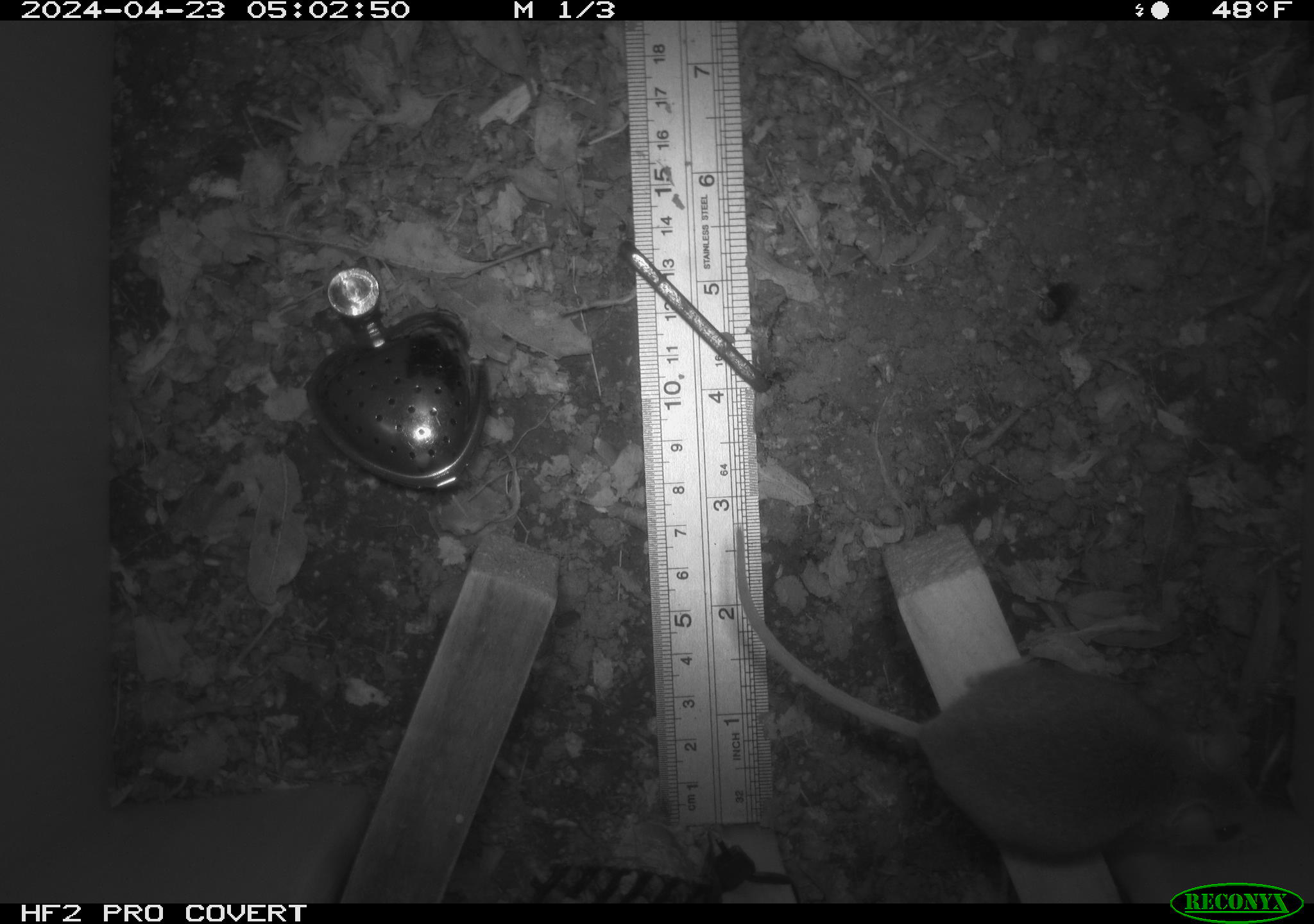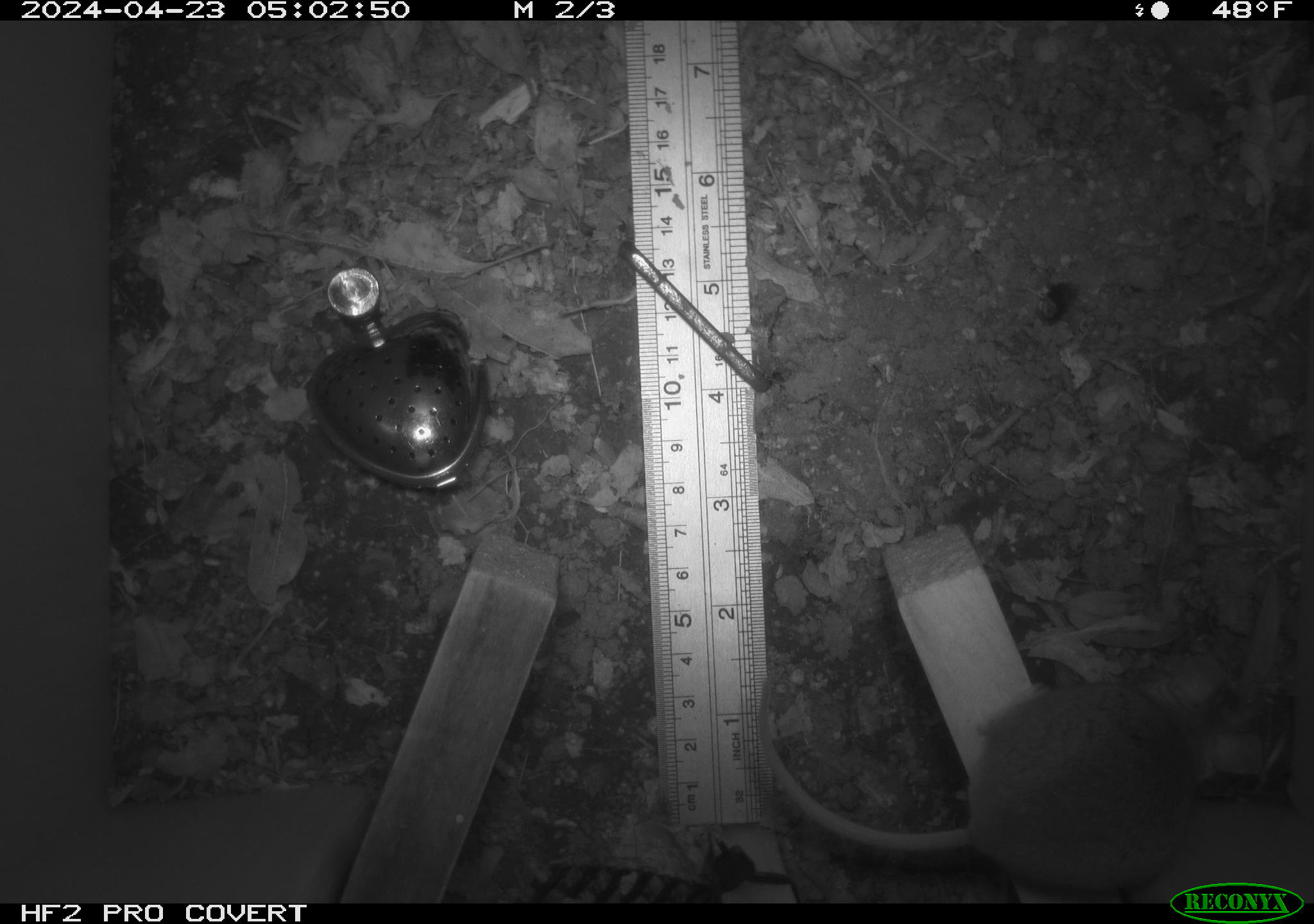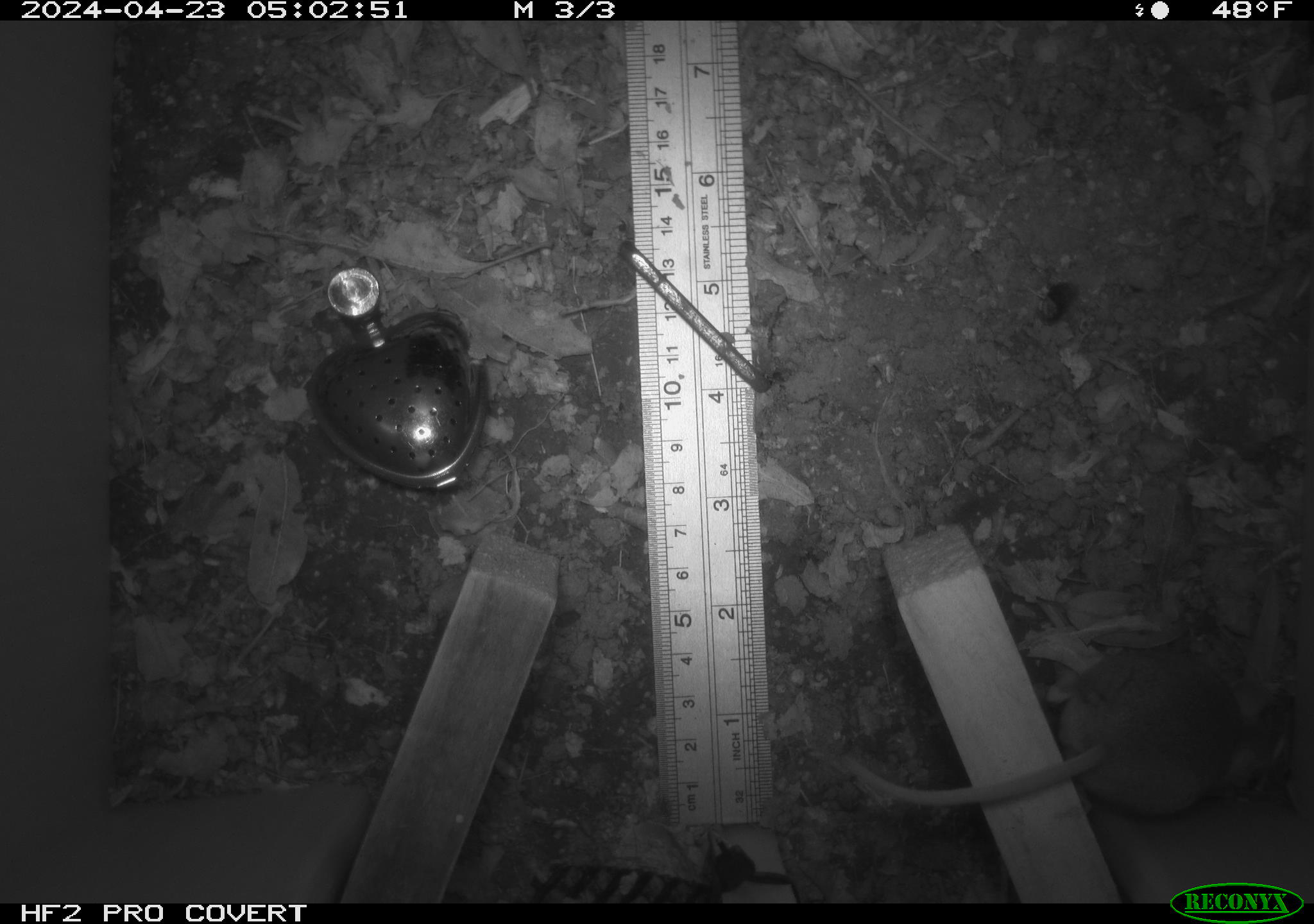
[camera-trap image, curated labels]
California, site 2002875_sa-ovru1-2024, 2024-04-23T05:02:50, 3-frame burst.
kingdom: Animalia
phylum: Chordata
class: Mammalia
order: Rodentia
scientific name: Rodentia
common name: mouse species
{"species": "mouse species (Rodentia)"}